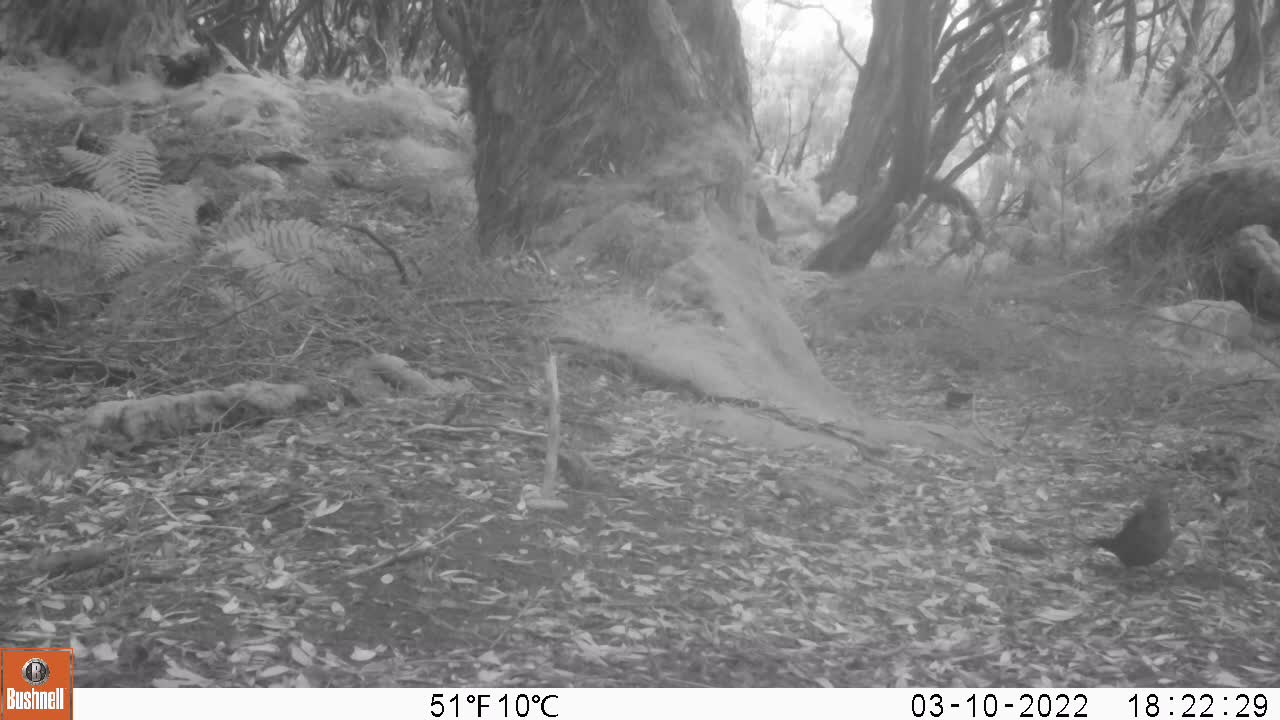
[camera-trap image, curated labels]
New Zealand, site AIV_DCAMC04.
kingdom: Animalia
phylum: Chordata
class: Aves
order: Passeriformes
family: Turdidae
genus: Turdus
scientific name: Turdus merula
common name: eurasian blackbird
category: blackbird